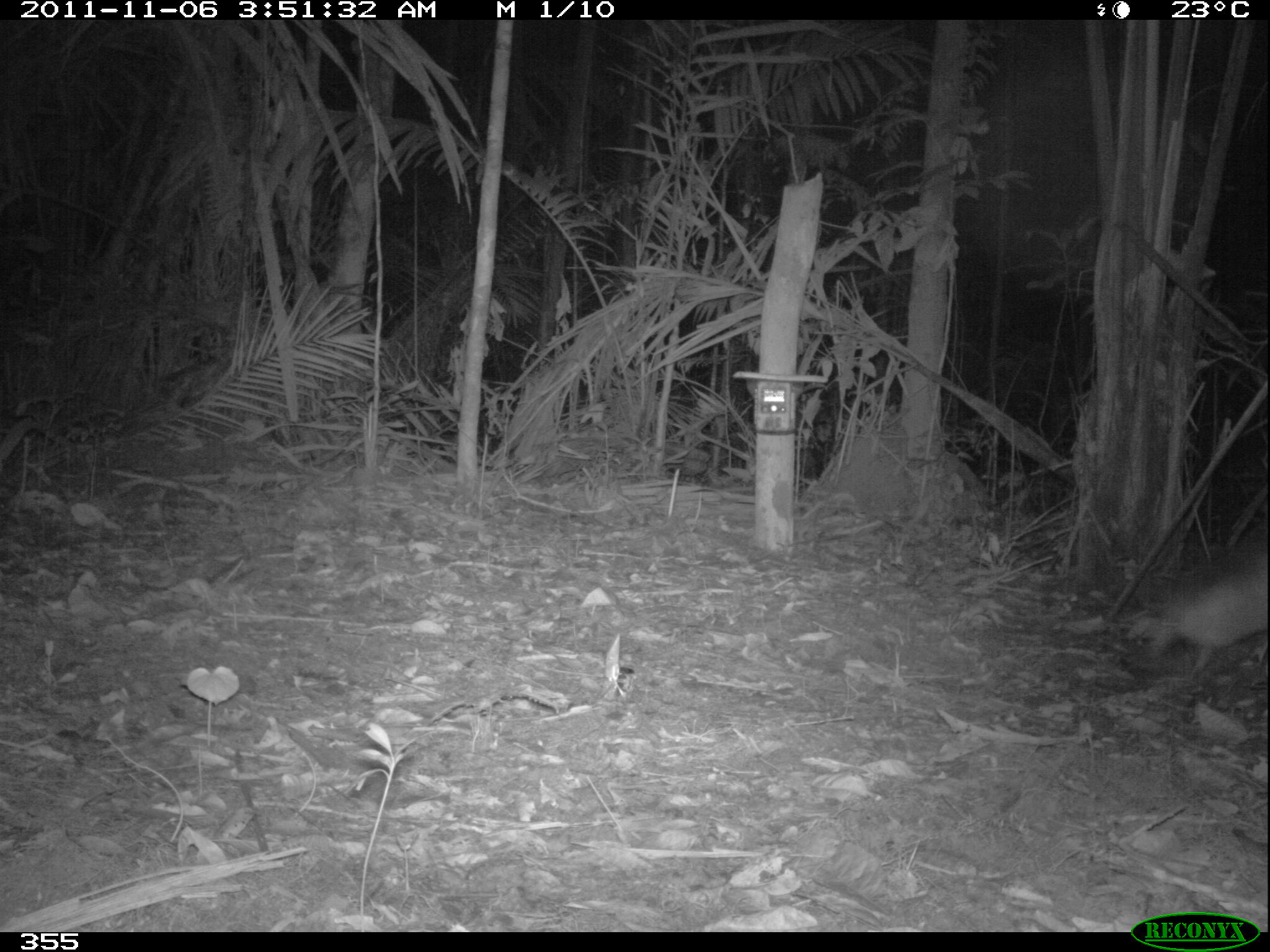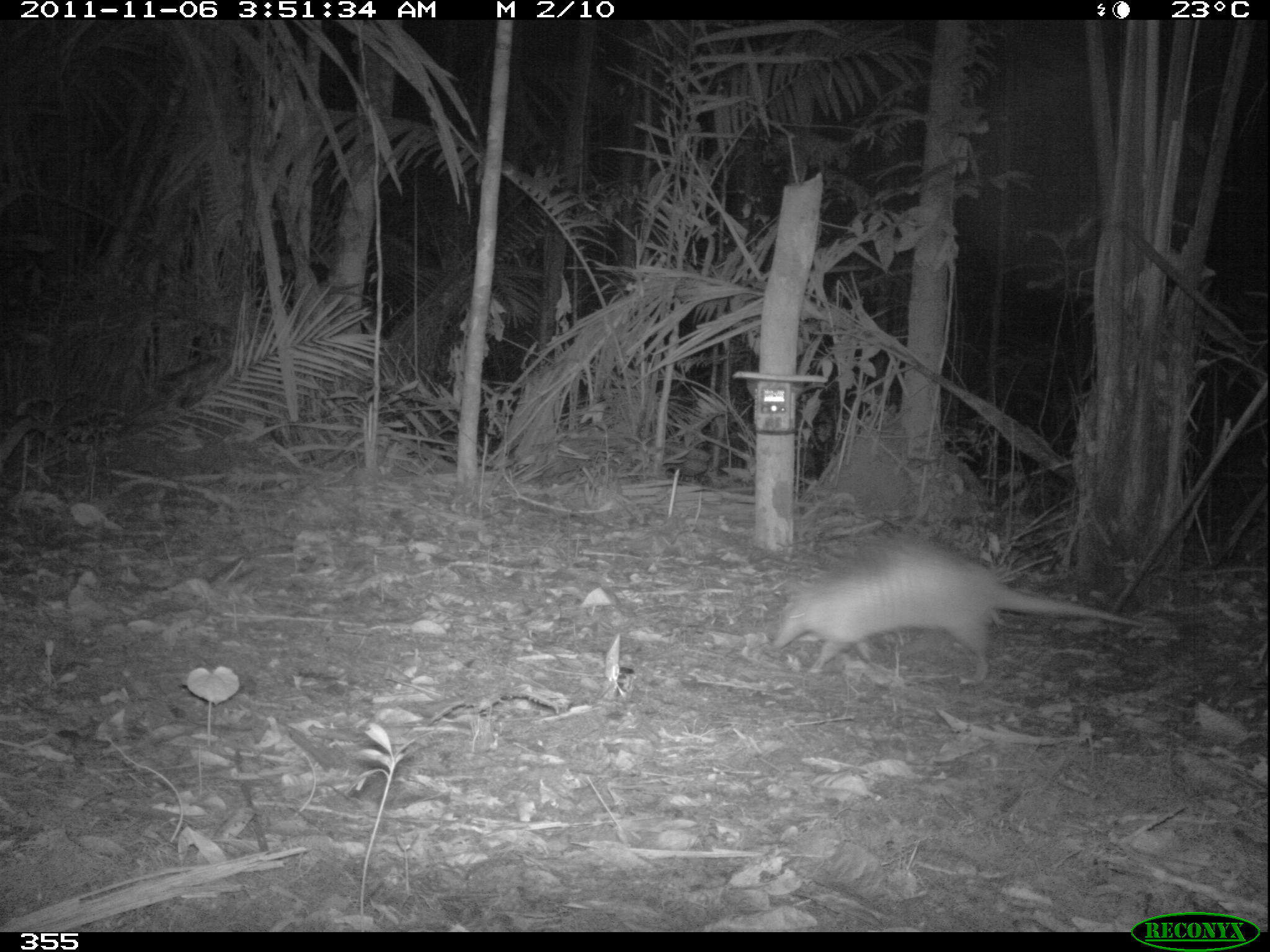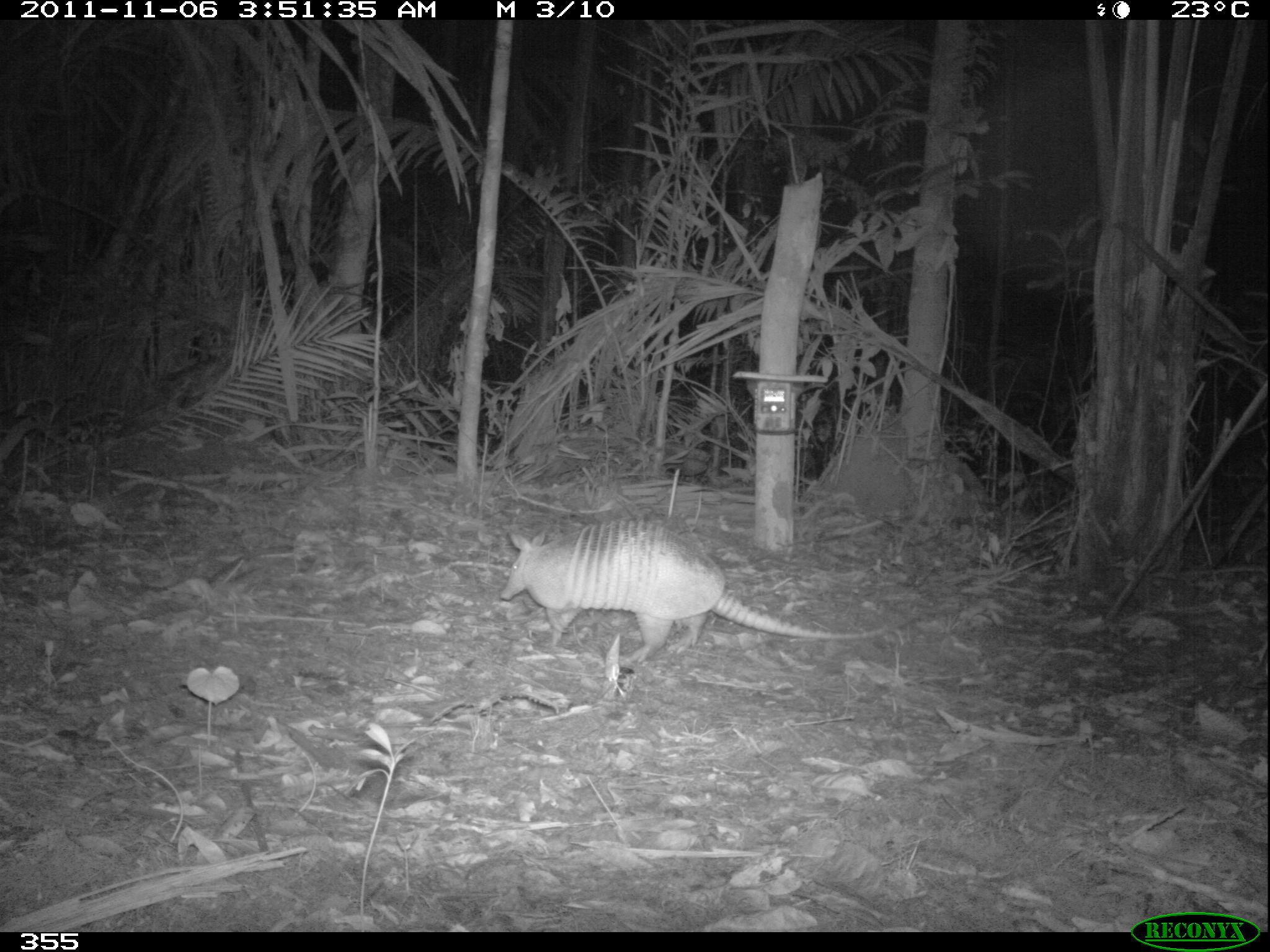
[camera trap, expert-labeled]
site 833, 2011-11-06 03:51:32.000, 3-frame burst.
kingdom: Animalia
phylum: Chordata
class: Mammalia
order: Cingulata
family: Dasypodidae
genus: Dasypus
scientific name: Dasypus kappleri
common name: greater long-nosed armadillo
Dasypus kappleri (greater long-nosed armadillo).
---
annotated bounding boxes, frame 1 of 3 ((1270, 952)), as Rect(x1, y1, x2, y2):
dasypus kappleri: Rect(1119, 526, 1270, 682)